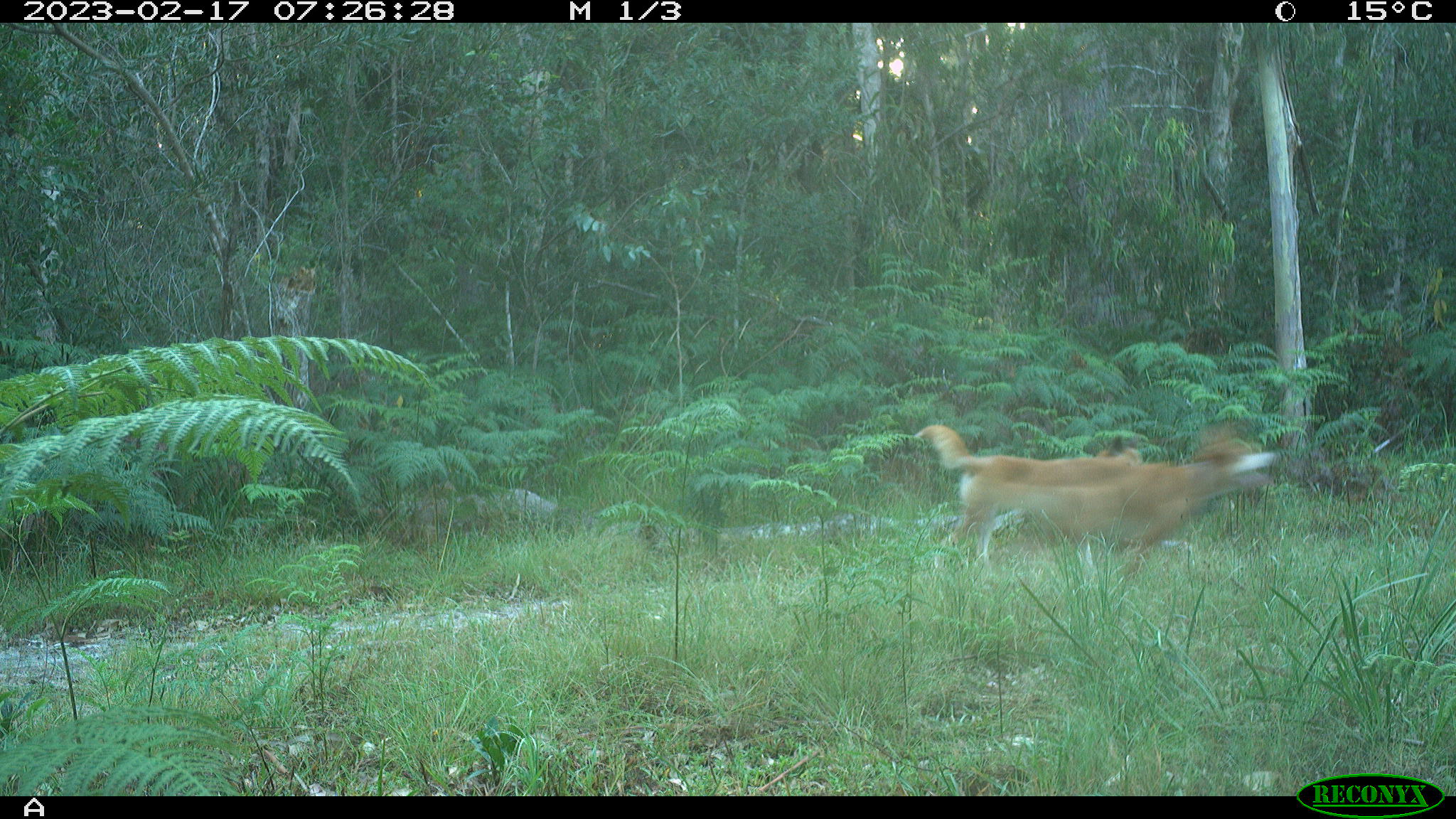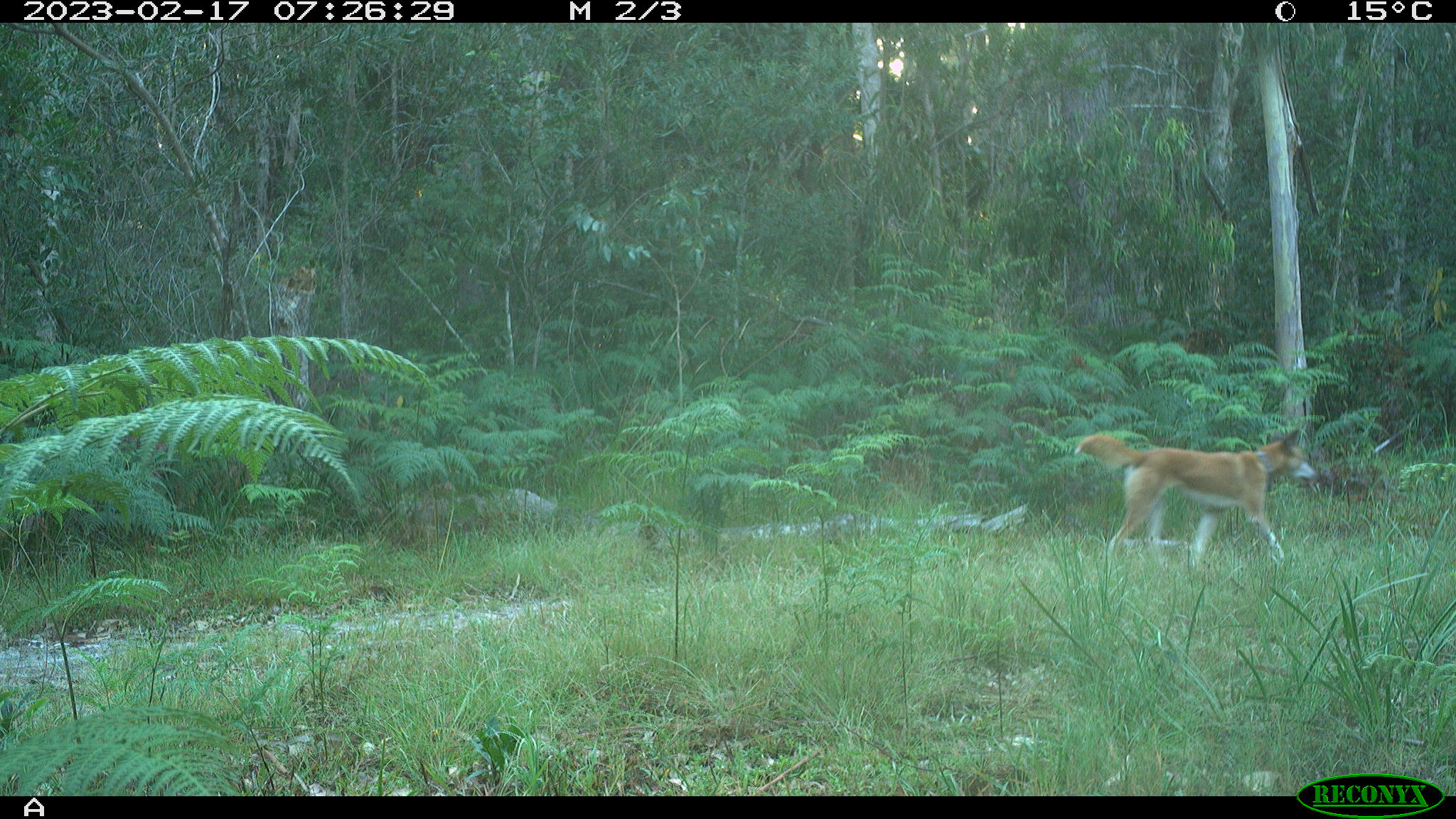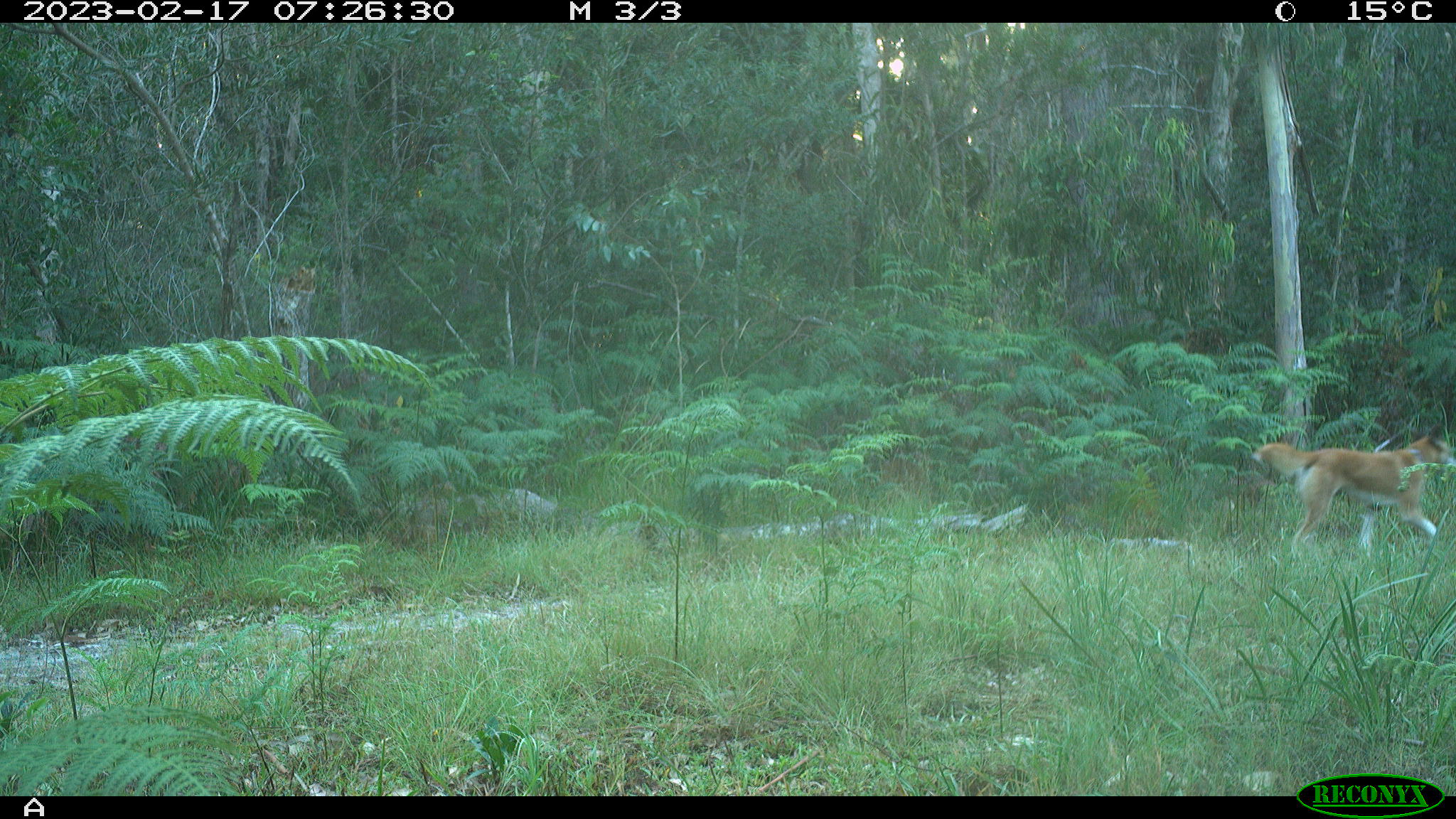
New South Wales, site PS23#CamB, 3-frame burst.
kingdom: Animalia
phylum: Chordata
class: Mammalia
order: Carnivora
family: Canidae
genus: Canis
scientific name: Canis familiaris dingo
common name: dingo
Dingo (Canis familiaris dingo).